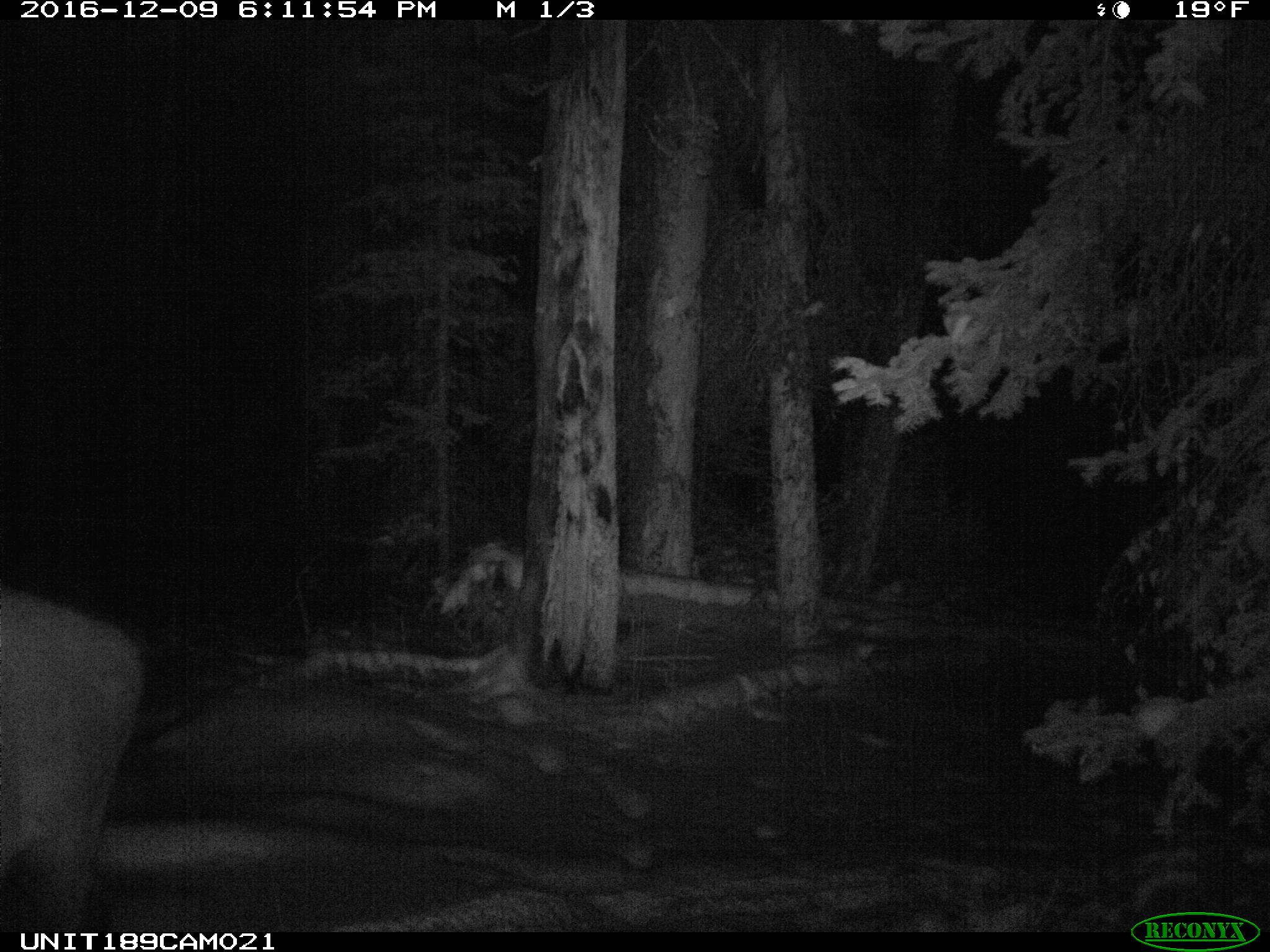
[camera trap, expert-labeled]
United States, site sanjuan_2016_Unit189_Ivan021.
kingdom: Animalia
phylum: Chordata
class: Mammalia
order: Artiodactyla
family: Cervidae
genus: Cervus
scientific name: Cervus elaphus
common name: red deer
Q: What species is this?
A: Cervus elaphus (red deer).